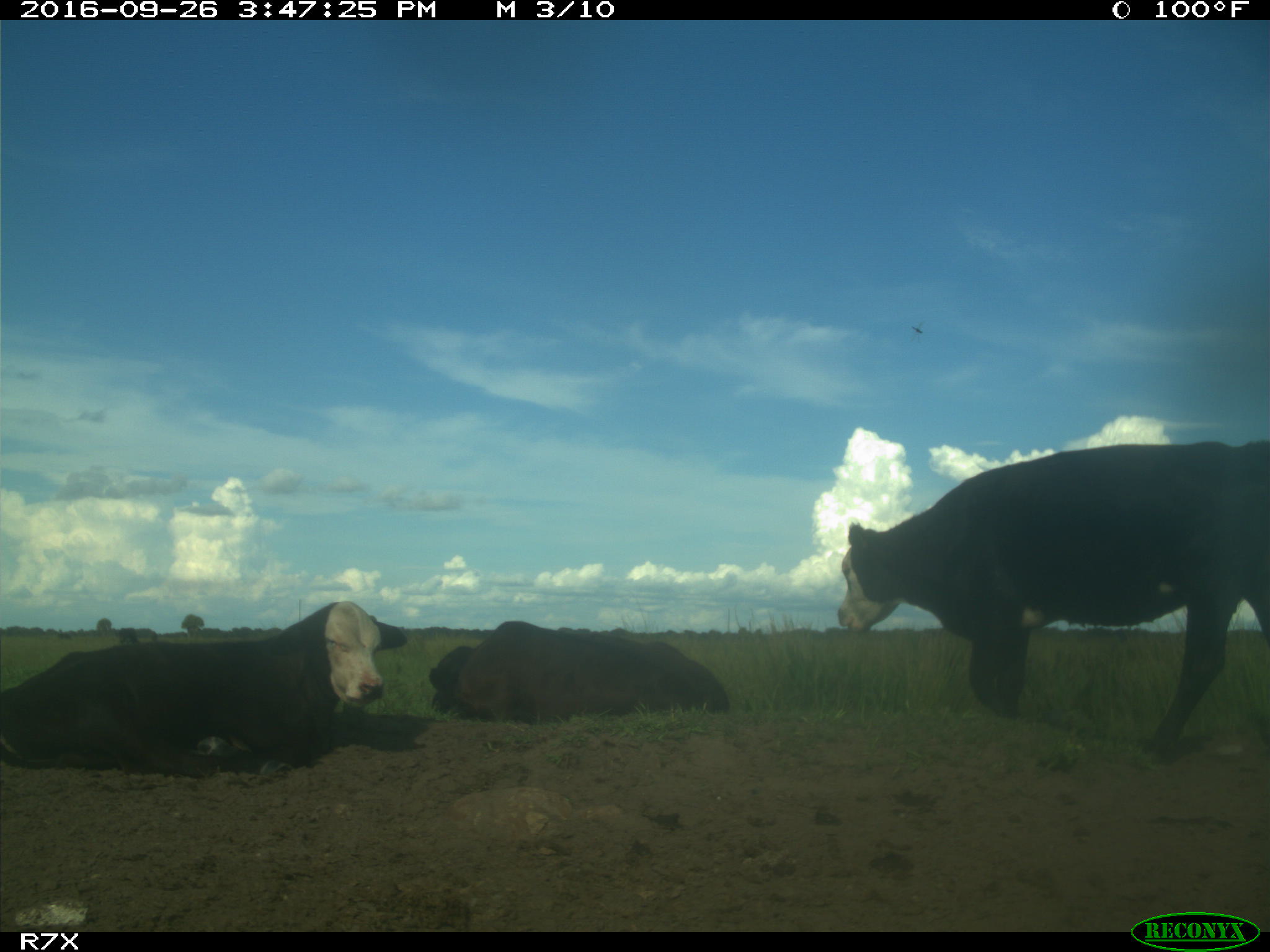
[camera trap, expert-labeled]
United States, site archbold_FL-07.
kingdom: Animalia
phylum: Chordata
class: Mammalia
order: Artiodactyla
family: Bovidae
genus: Bos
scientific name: Bos taurus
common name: domestic cow